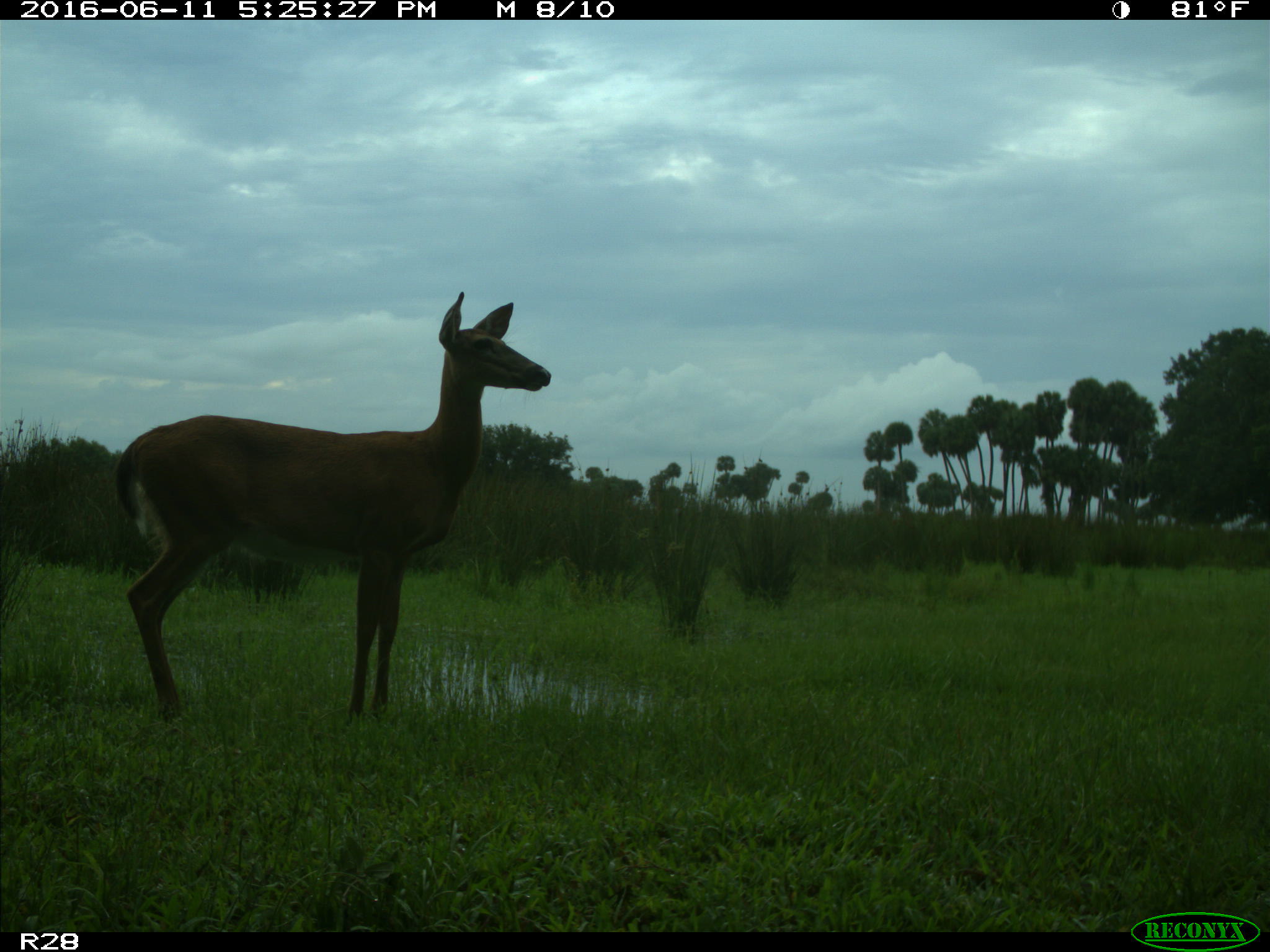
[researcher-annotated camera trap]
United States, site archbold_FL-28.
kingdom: Animalia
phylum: Chordata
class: Mammalia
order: Artiodactyla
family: Cervidae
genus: Odocoileus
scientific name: Odocoileus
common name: deer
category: unidentified deer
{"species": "unidentified deer (deer) (Odocoileus)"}